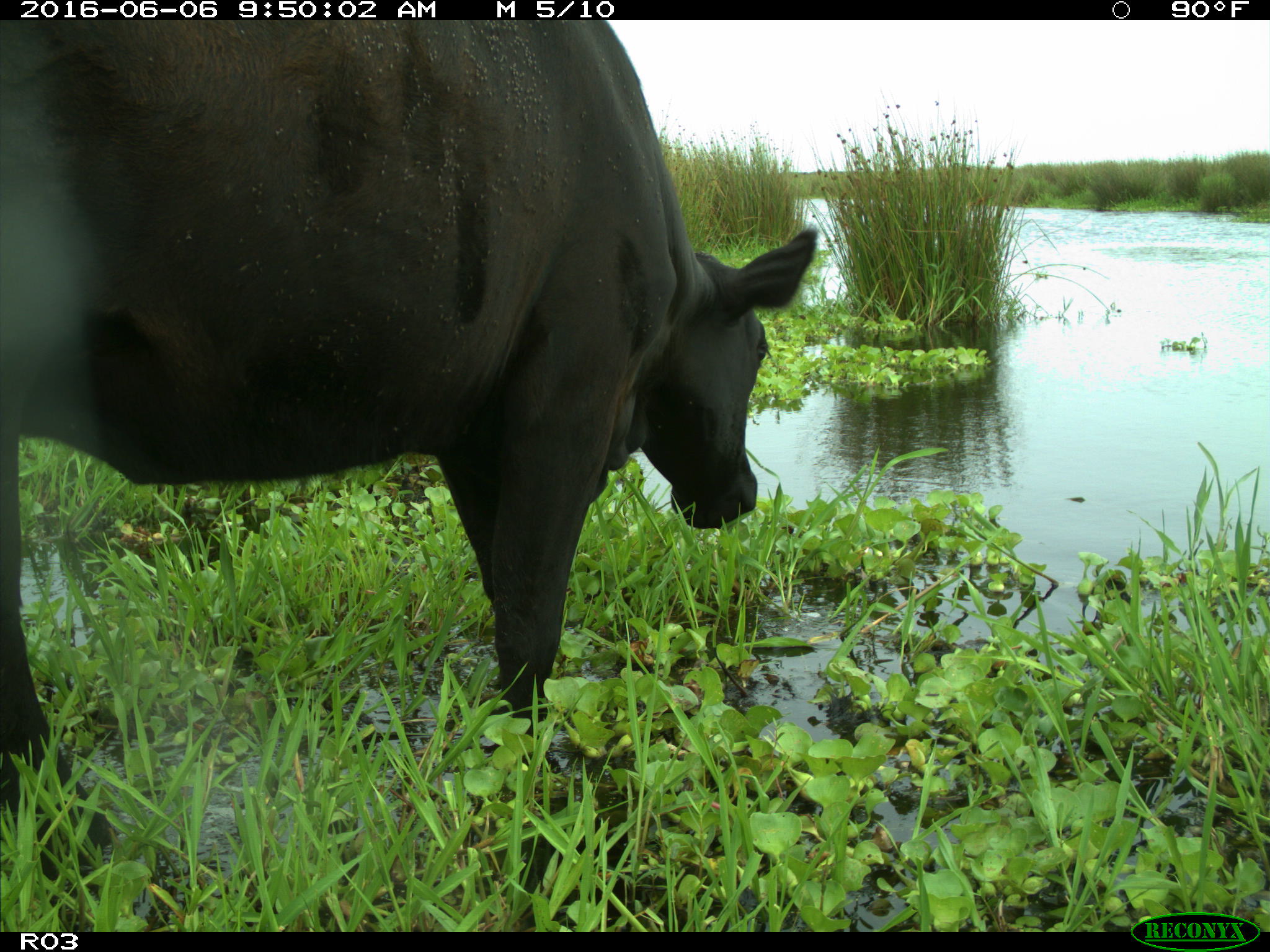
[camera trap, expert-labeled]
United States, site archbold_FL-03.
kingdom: Animalia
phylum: Chordata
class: Mammalia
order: Artiodactyla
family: Bovidae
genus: Bos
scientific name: Bos taurus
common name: domestic cow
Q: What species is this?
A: Bos taurus (domestic cow).